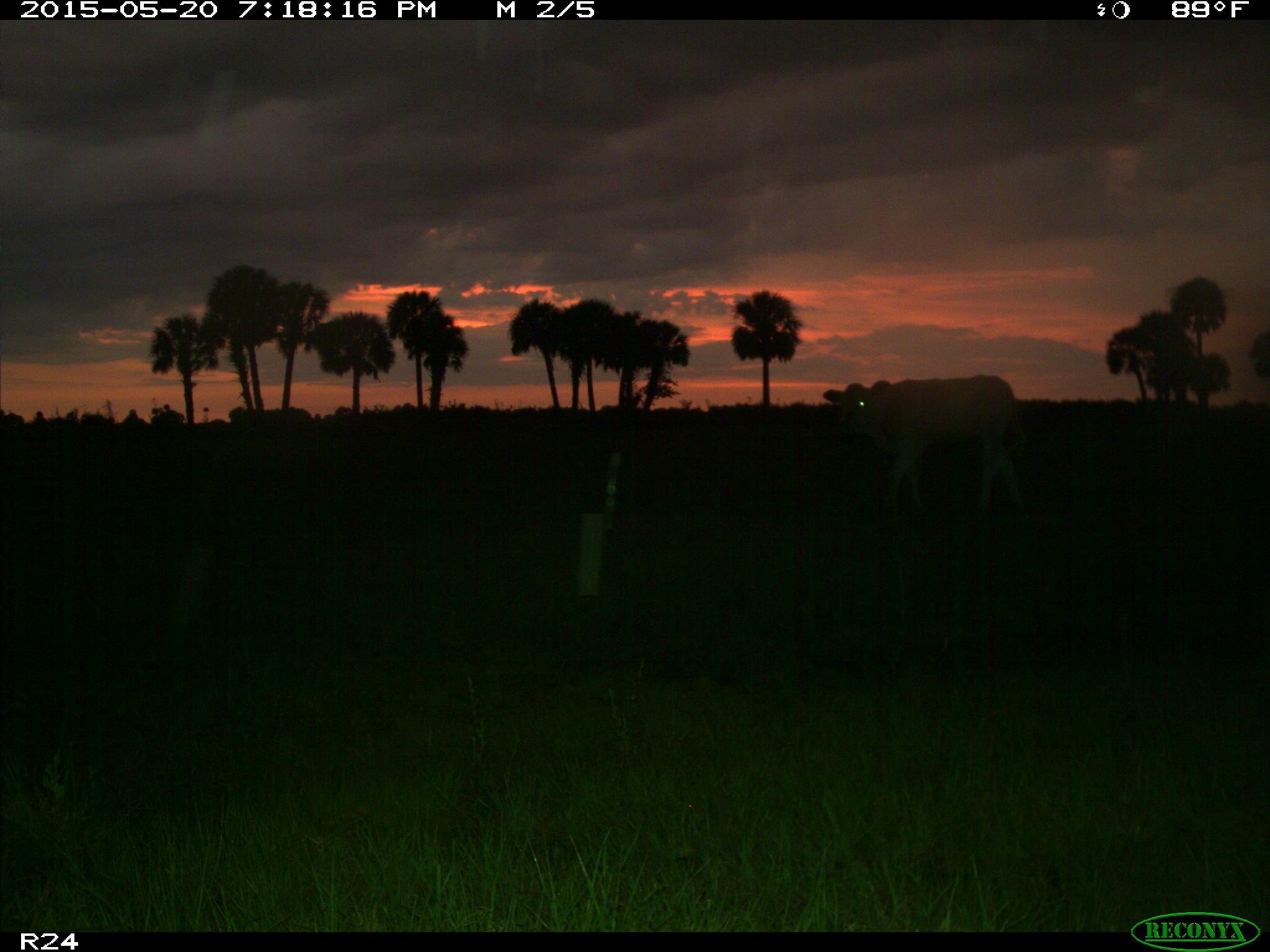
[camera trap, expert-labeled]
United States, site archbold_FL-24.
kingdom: Animalia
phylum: Chordata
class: Mammalia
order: Artiodactyla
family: Bovidae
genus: Bos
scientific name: Bos taurus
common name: domestic cow